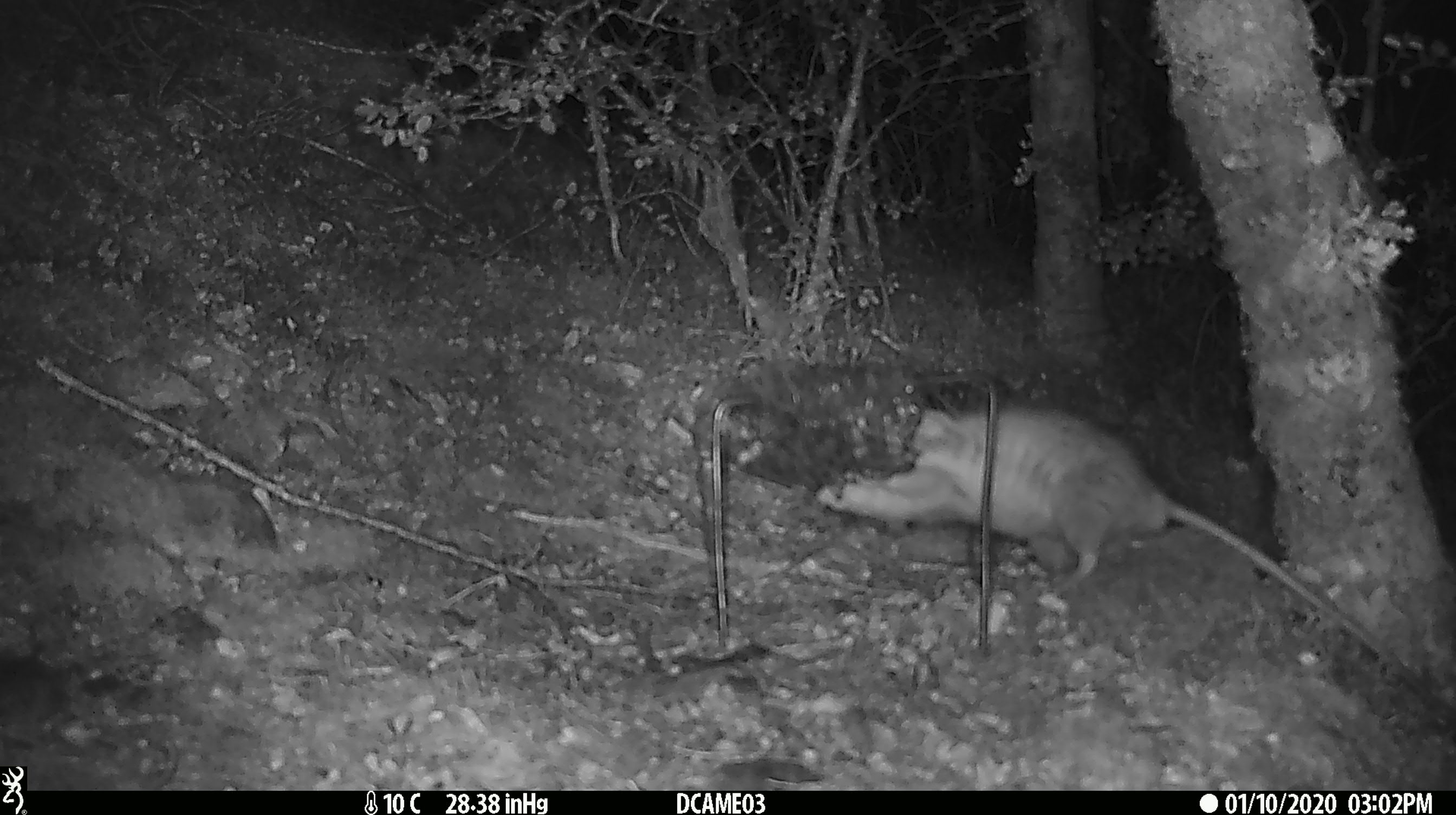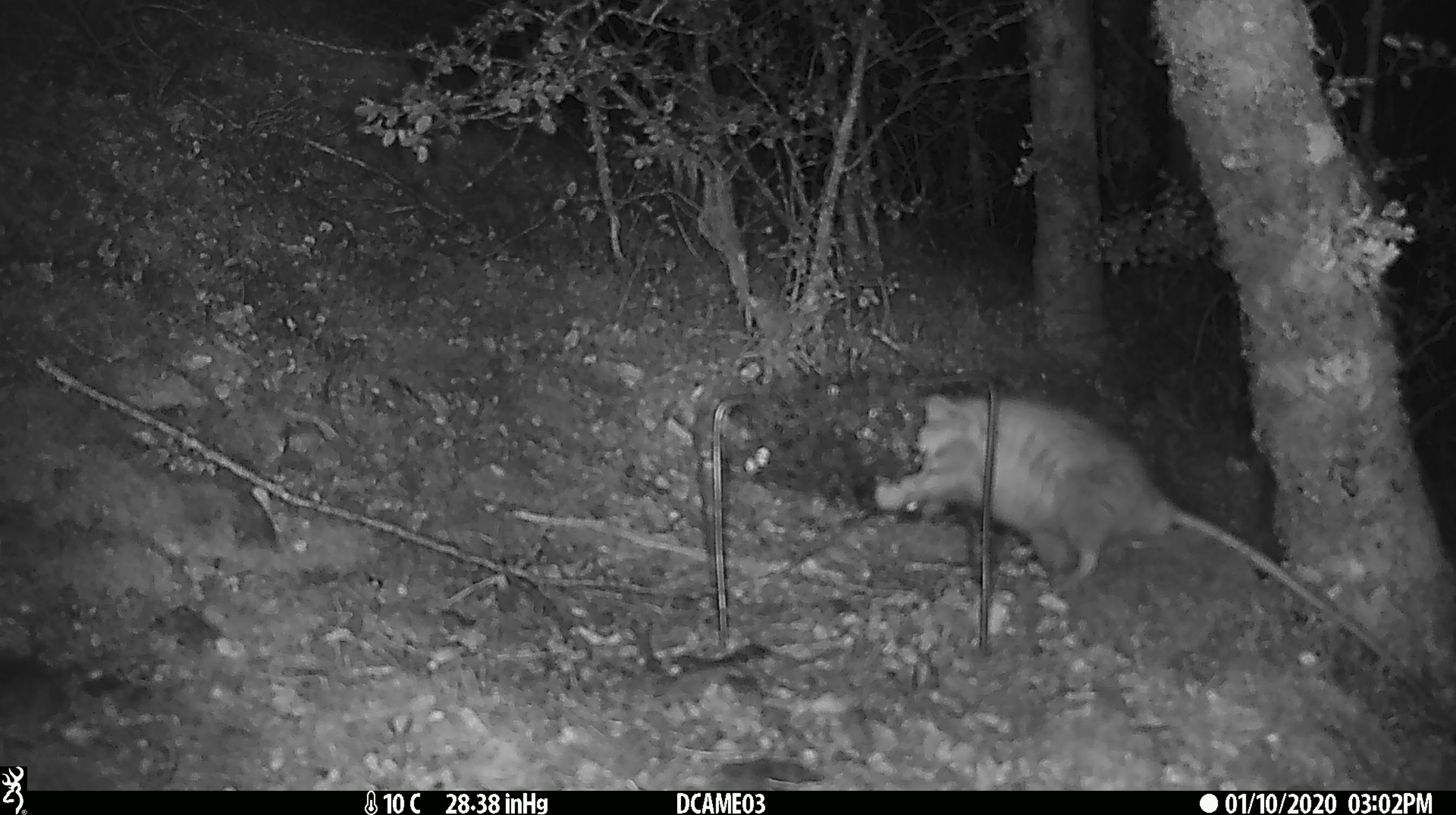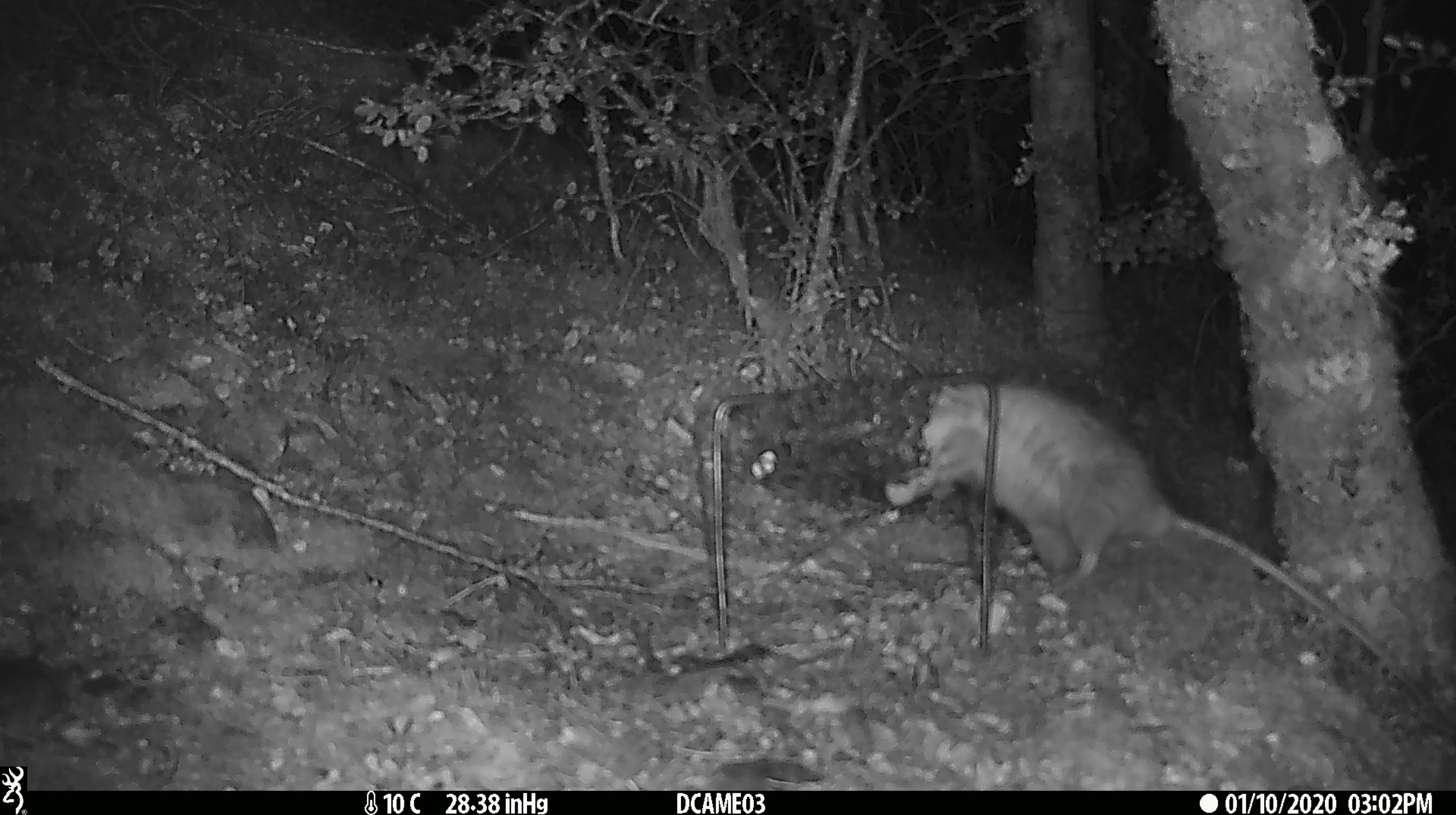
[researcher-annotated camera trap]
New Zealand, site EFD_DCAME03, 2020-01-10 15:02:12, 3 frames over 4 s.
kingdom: Animalia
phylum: Chordata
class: Mammalia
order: Rodentia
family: Muridae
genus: Rattus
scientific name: Rattus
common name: rat